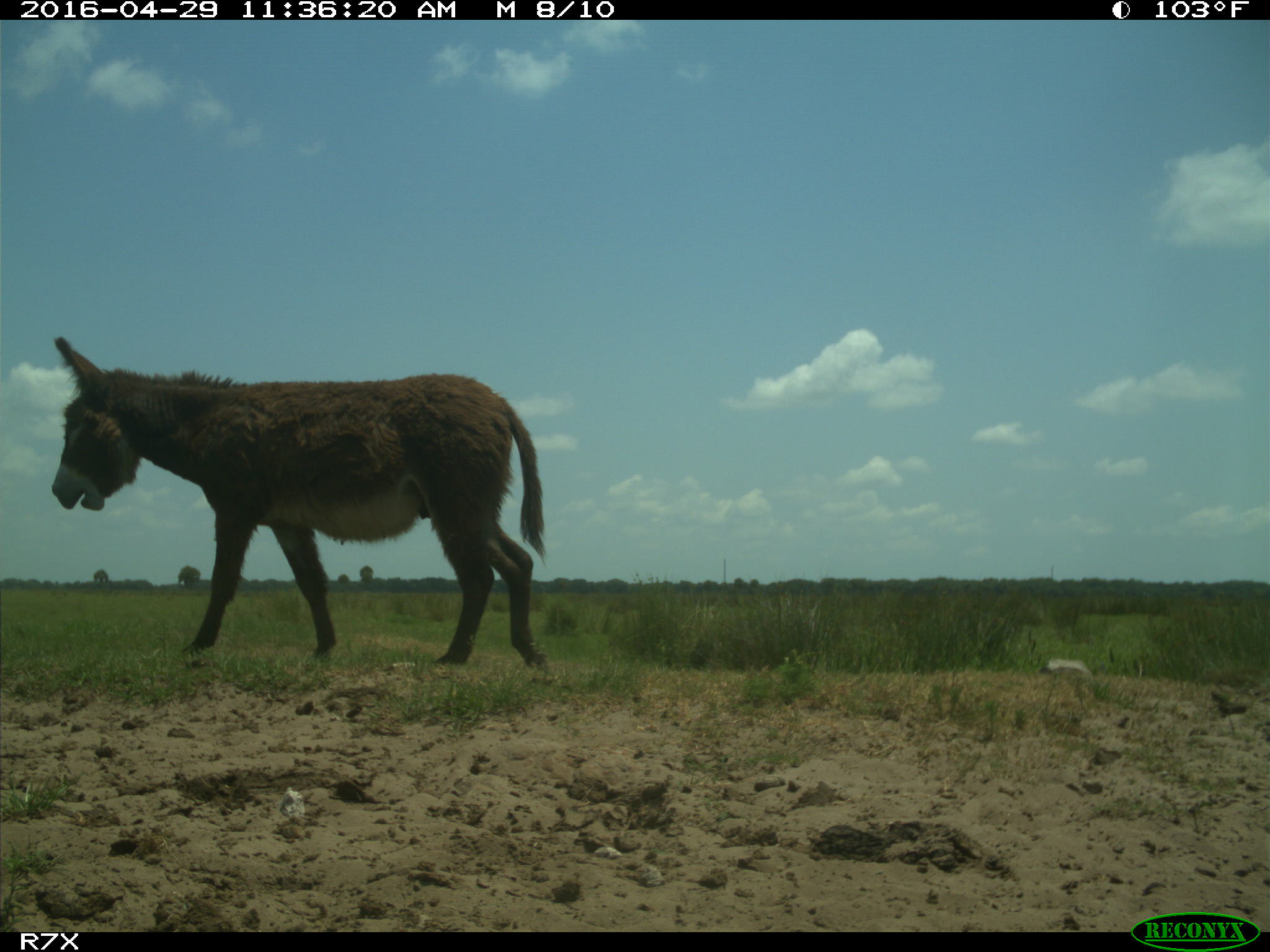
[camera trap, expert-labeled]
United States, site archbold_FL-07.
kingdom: Animalia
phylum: Chordata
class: Mammalia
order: Artiodactyla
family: Bovidae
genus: Bos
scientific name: Bos taurus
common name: domestic cow